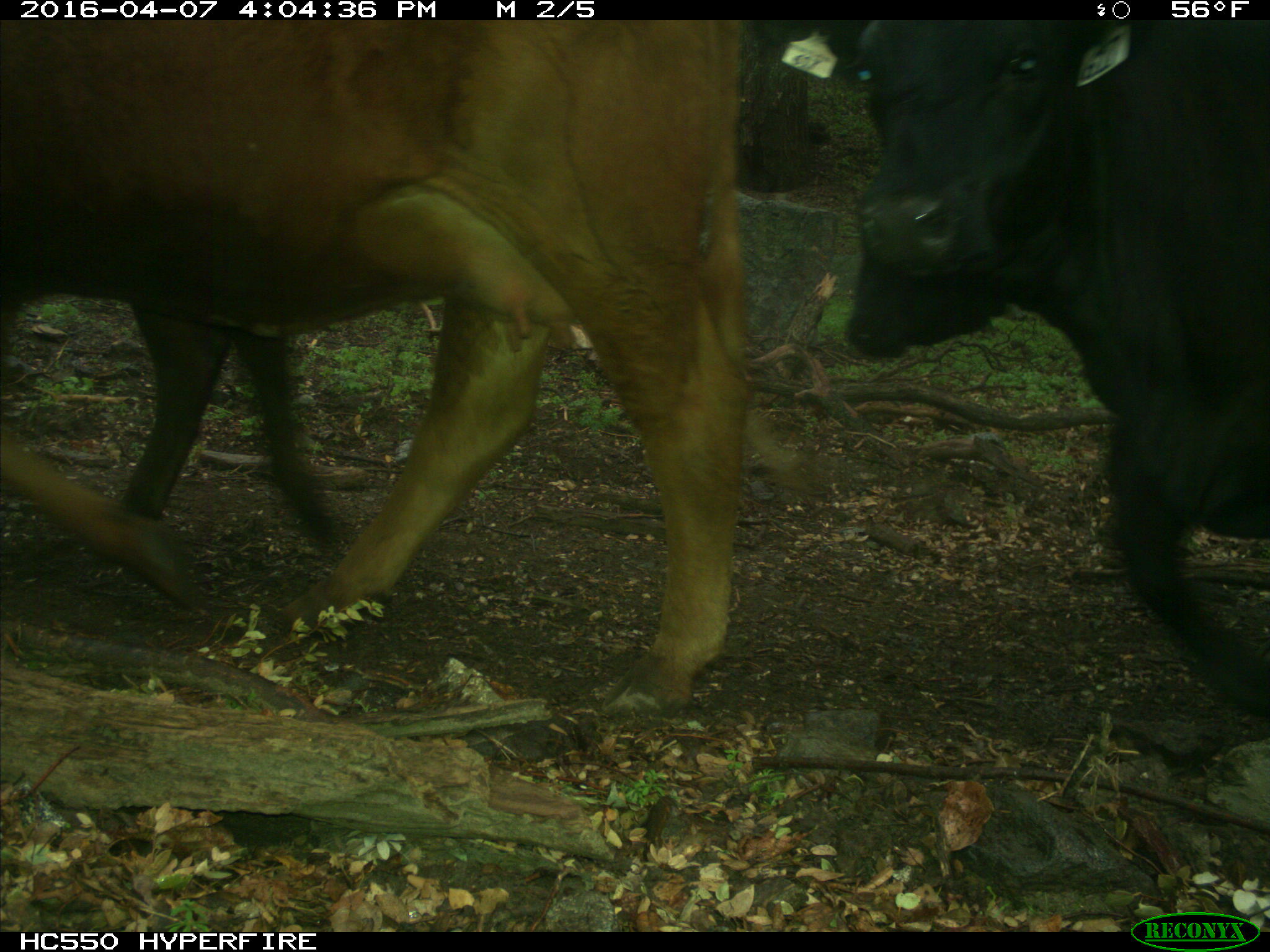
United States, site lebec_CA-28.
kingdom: Animalia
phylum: Chordata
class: Mammalia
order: Artiodactyla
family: Bovidae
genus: Bos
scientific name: Bos taurus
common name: domestic cow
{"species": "Bos taurus (domestic cow)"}